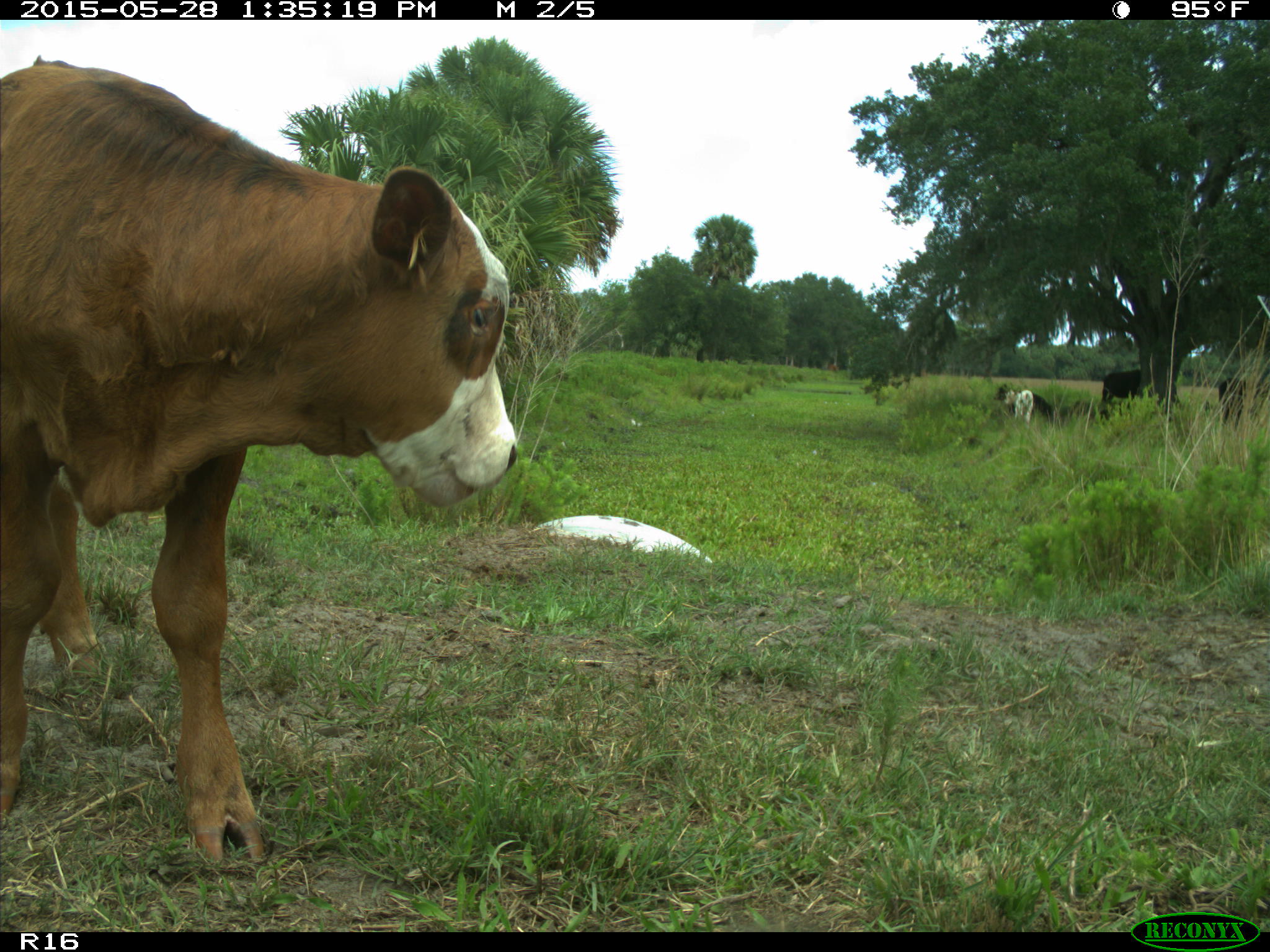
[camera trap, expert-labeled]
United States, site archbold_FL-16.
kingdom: Animalia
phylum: Chordata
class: Mammalia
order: Artiodactyla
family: Bovidae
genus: Bos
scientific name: Bos taurus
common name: domestic cow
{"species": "Bos taurus (domestic cow)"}